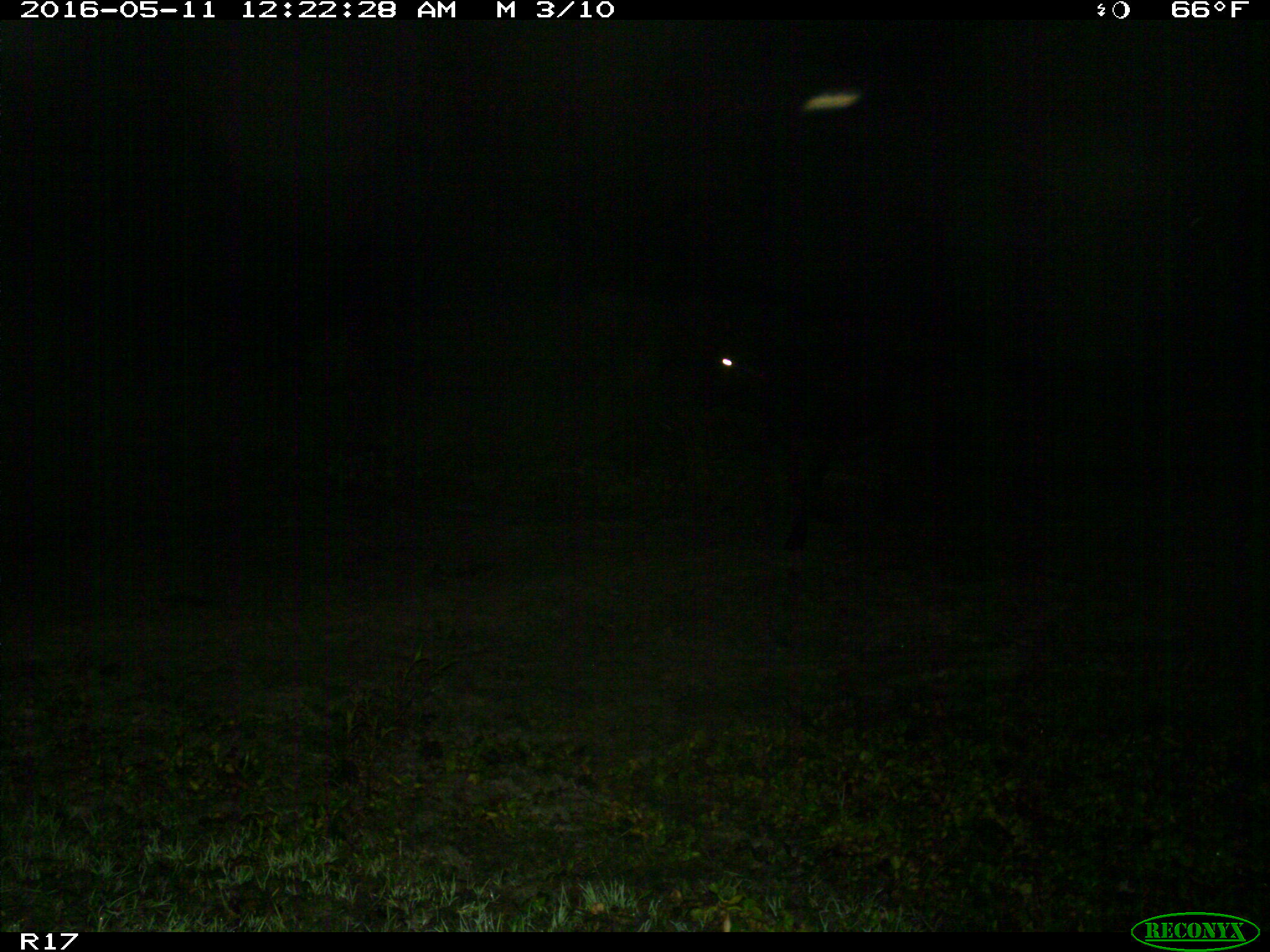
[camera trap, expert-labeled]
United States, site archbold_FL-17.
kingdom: Animalia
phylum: Chordata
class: Mammalia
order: Artiodactyla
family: Bovidae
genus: Bos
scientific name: Bos taurus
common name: domestic cow